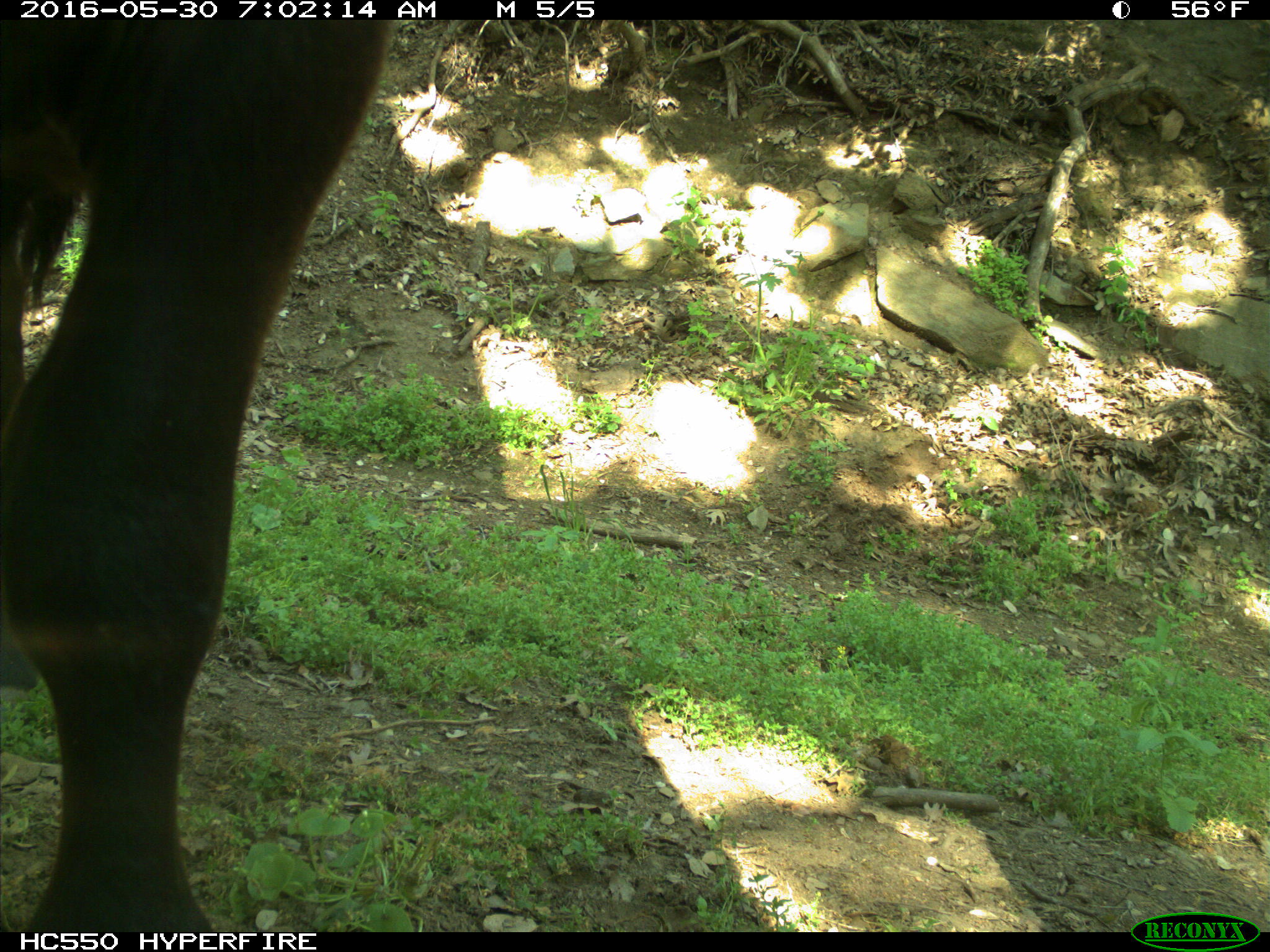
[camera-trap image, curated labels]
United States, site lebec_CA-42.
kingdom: Animalia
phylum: Chordata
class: Mammalia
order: Artiodactyla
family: Bovidae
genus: Bos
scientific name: Bos taurus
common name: domestic cow